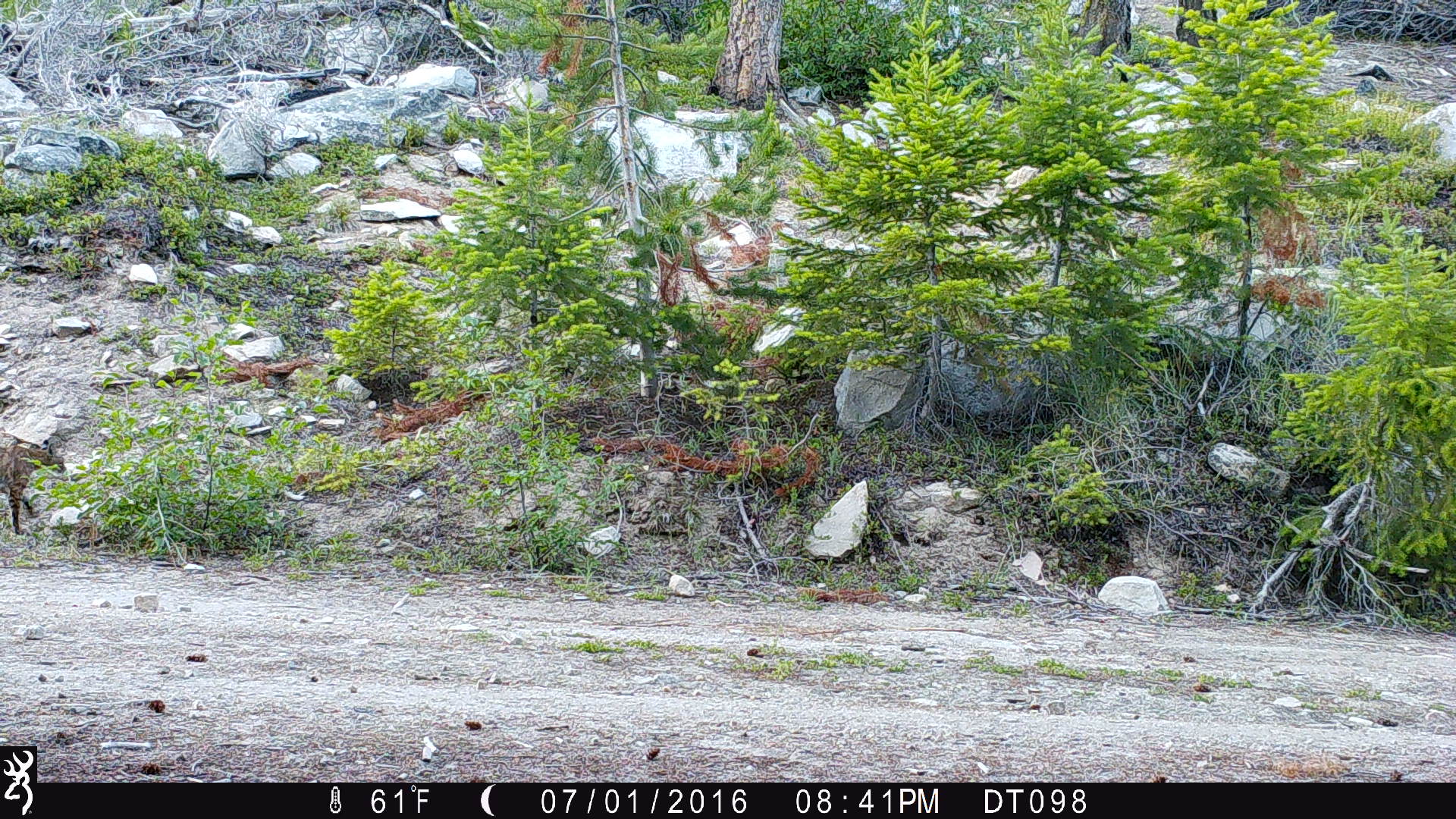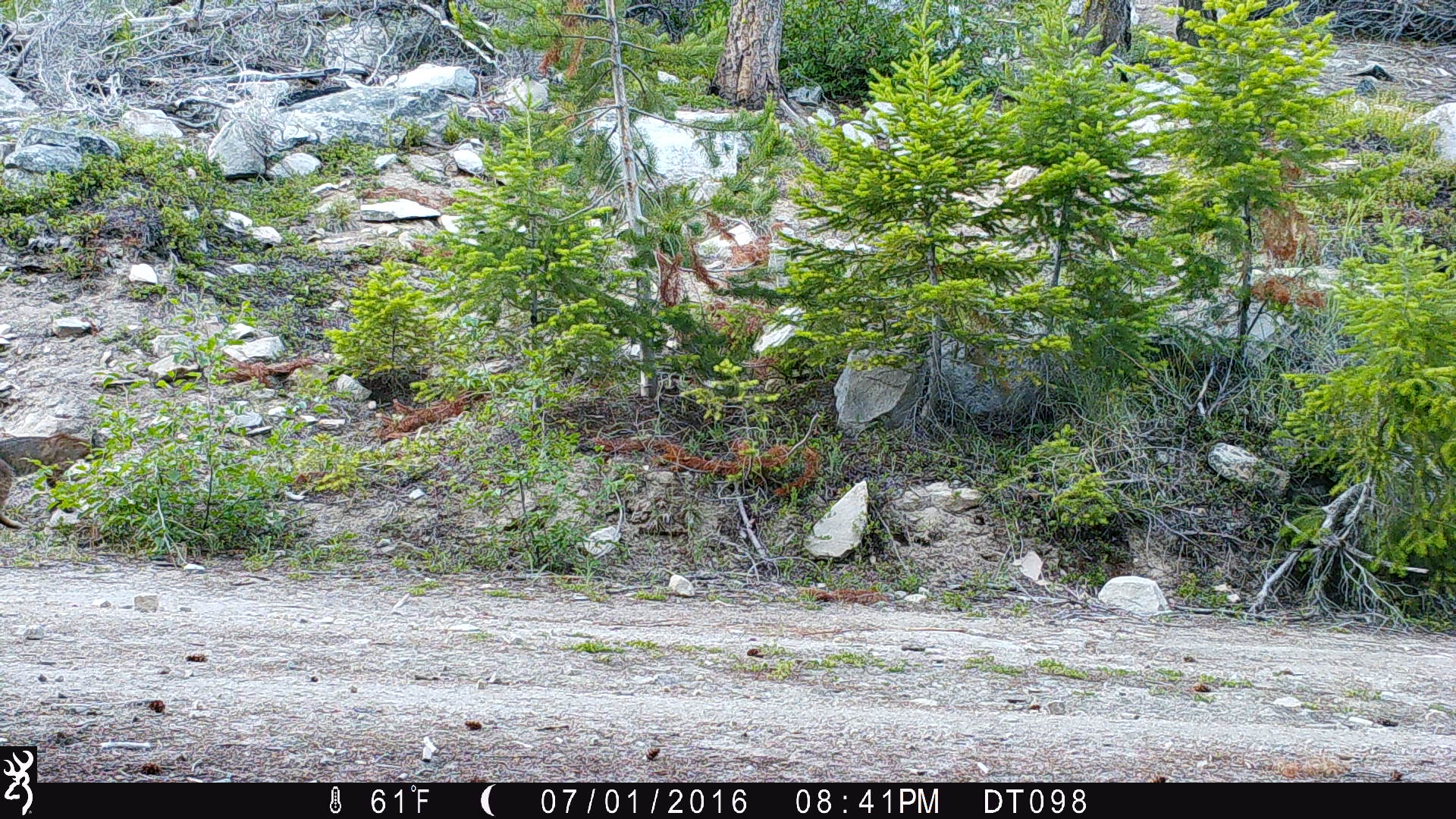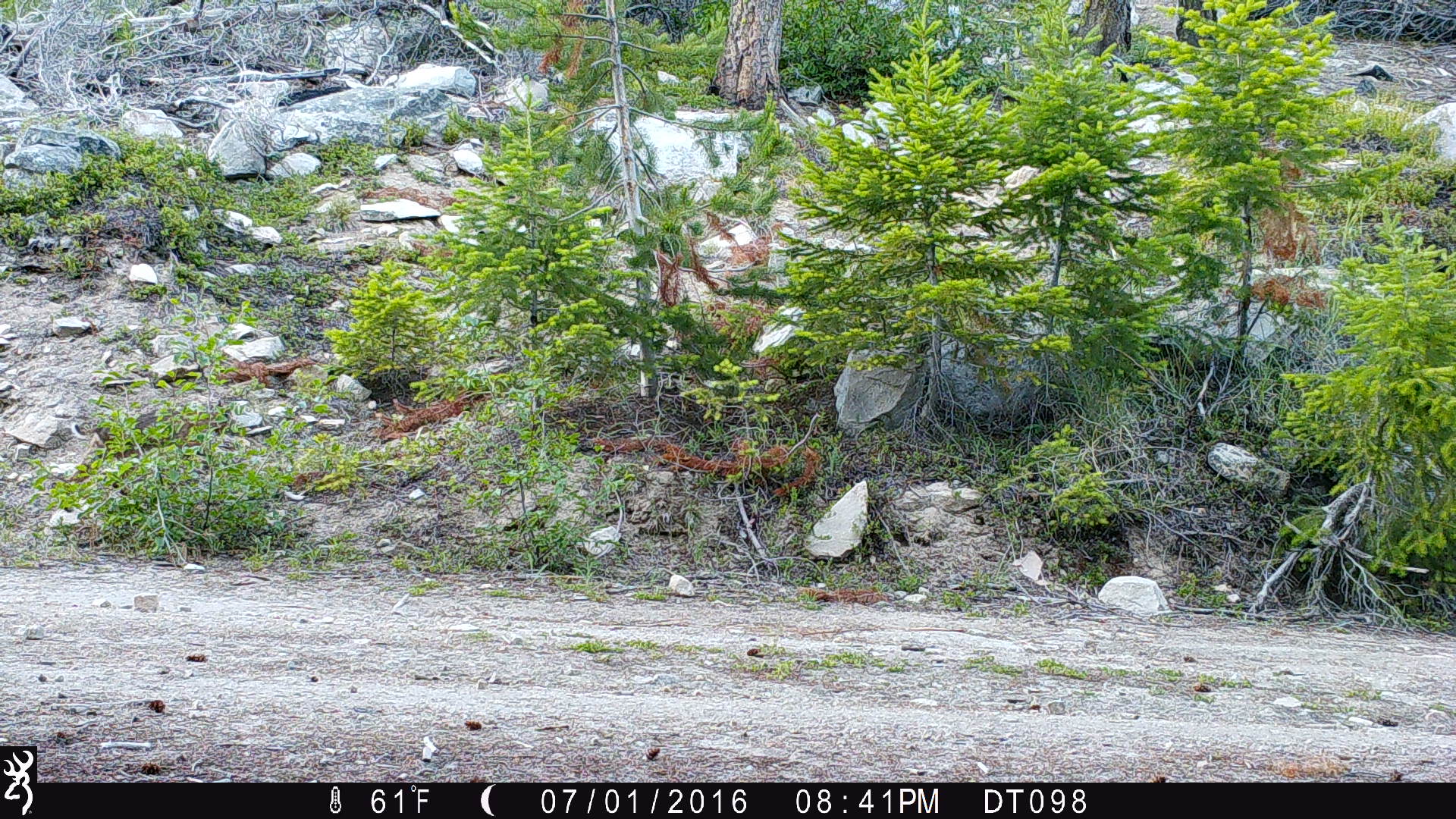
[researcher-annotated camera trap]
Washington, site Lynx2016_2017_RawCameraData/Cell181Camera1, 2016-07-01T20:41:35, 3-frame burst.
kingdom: Animalia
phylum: Chordata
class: Mammalia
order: Carnivora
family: Felidae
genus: Lynx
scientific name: Lynx rufus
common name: bobcat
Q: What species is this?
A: Lynx rufus (bobcat).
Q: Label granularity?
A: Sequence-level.